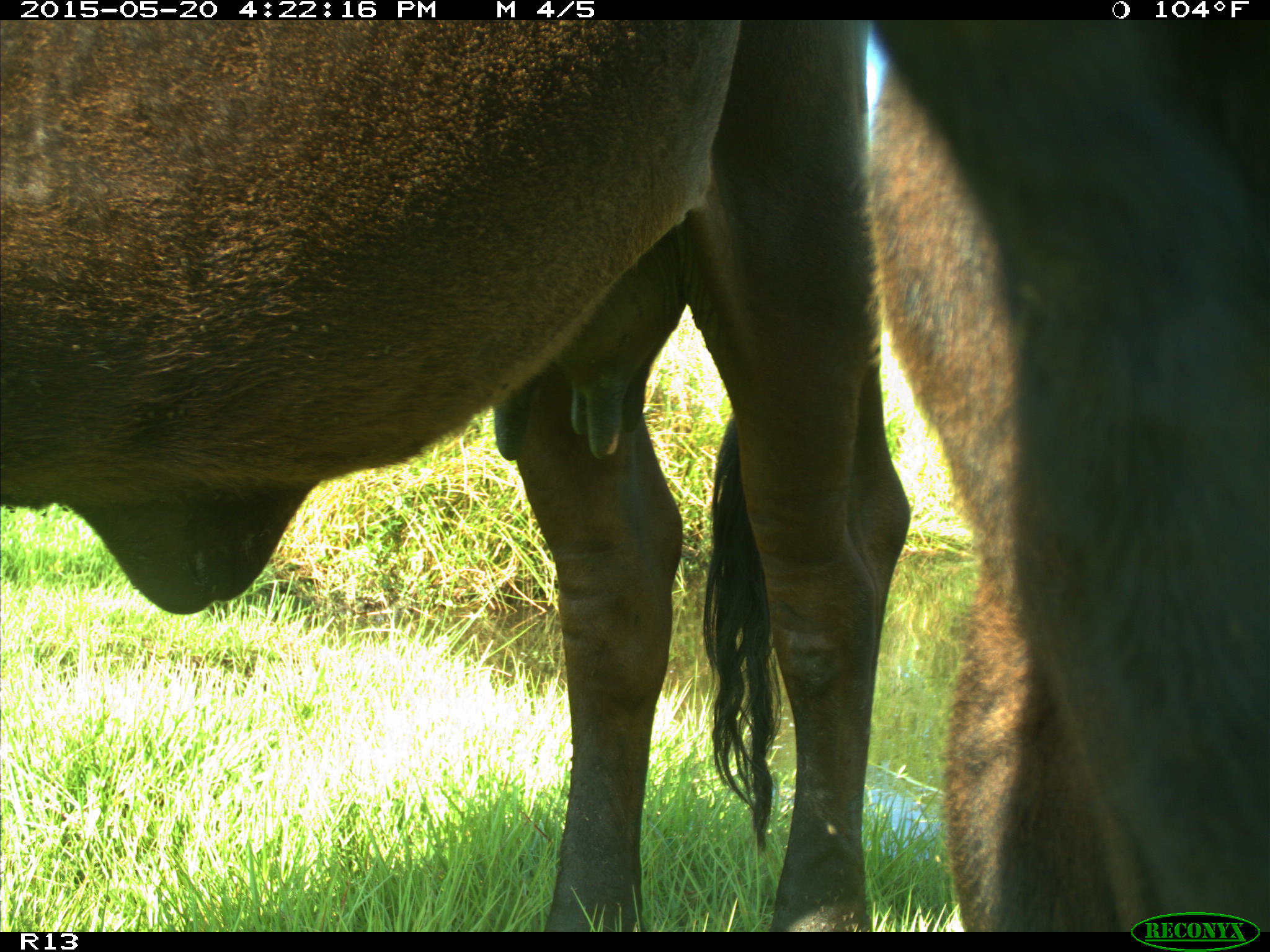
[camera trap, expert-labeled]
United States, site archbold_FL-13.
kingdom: Animalia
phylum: Chordata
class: Mammalia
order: Artiodactyla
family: Bovidae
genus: Bos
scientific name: Bos taurus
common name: domestic cow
Bos taurus (domestic cow).